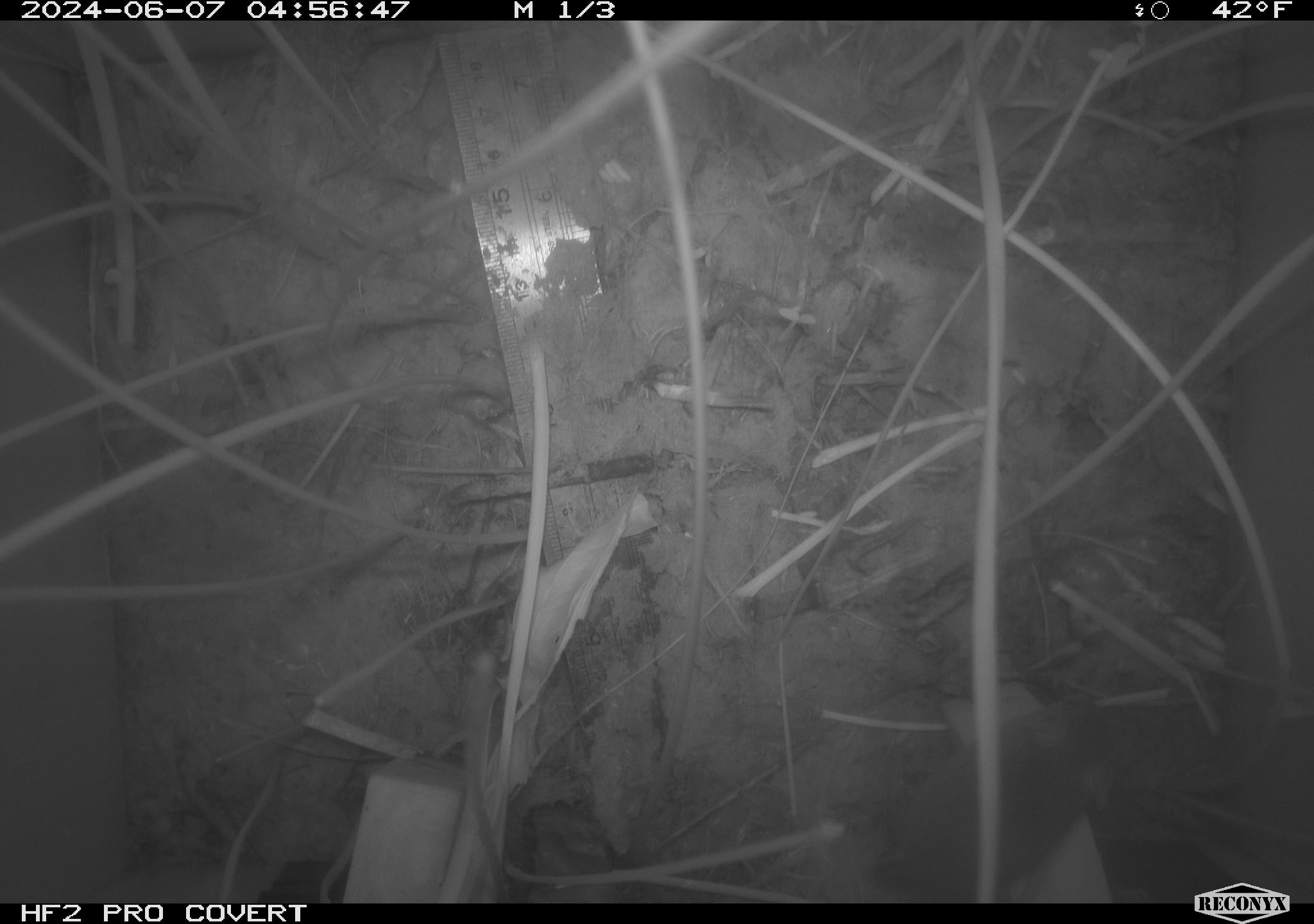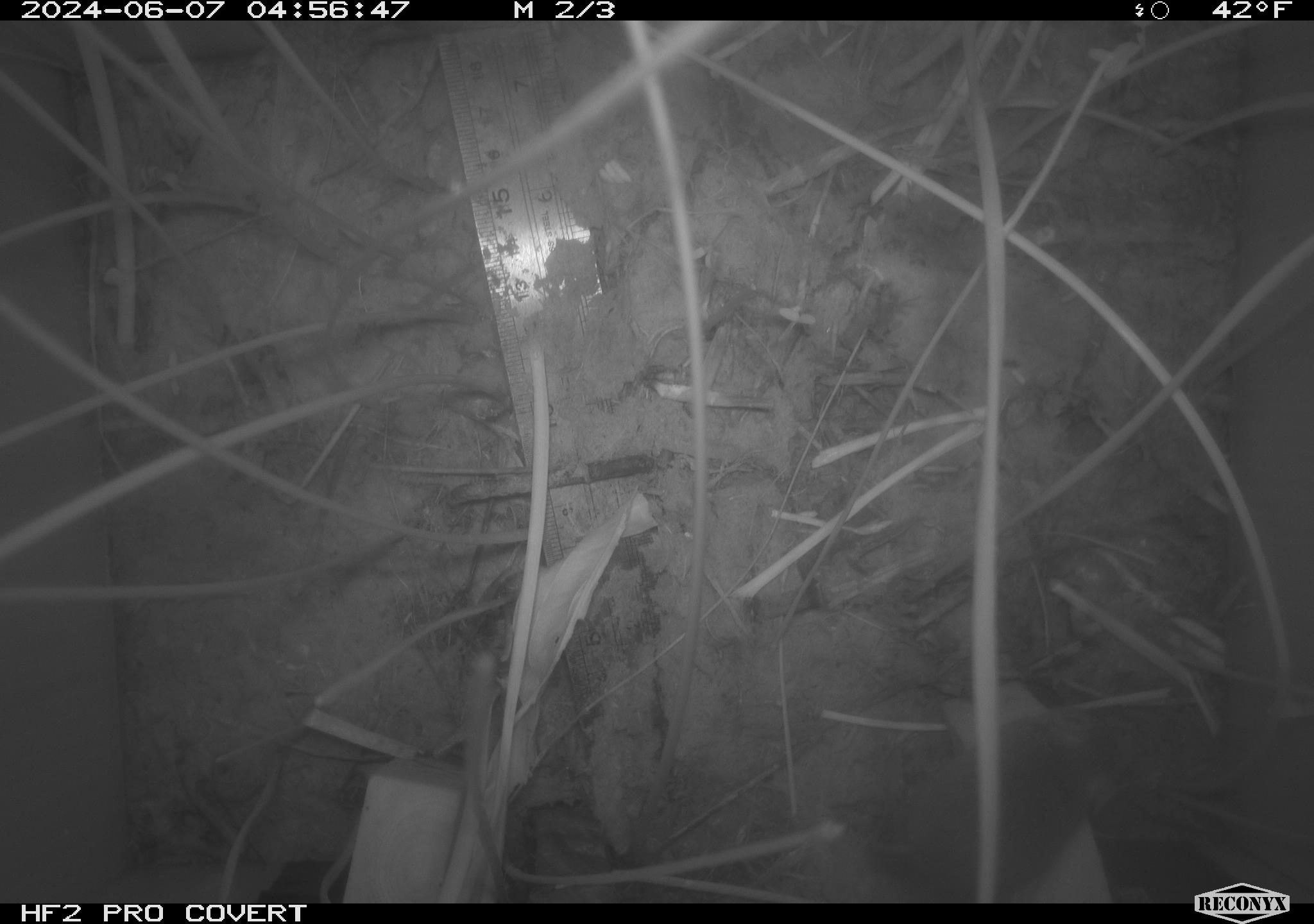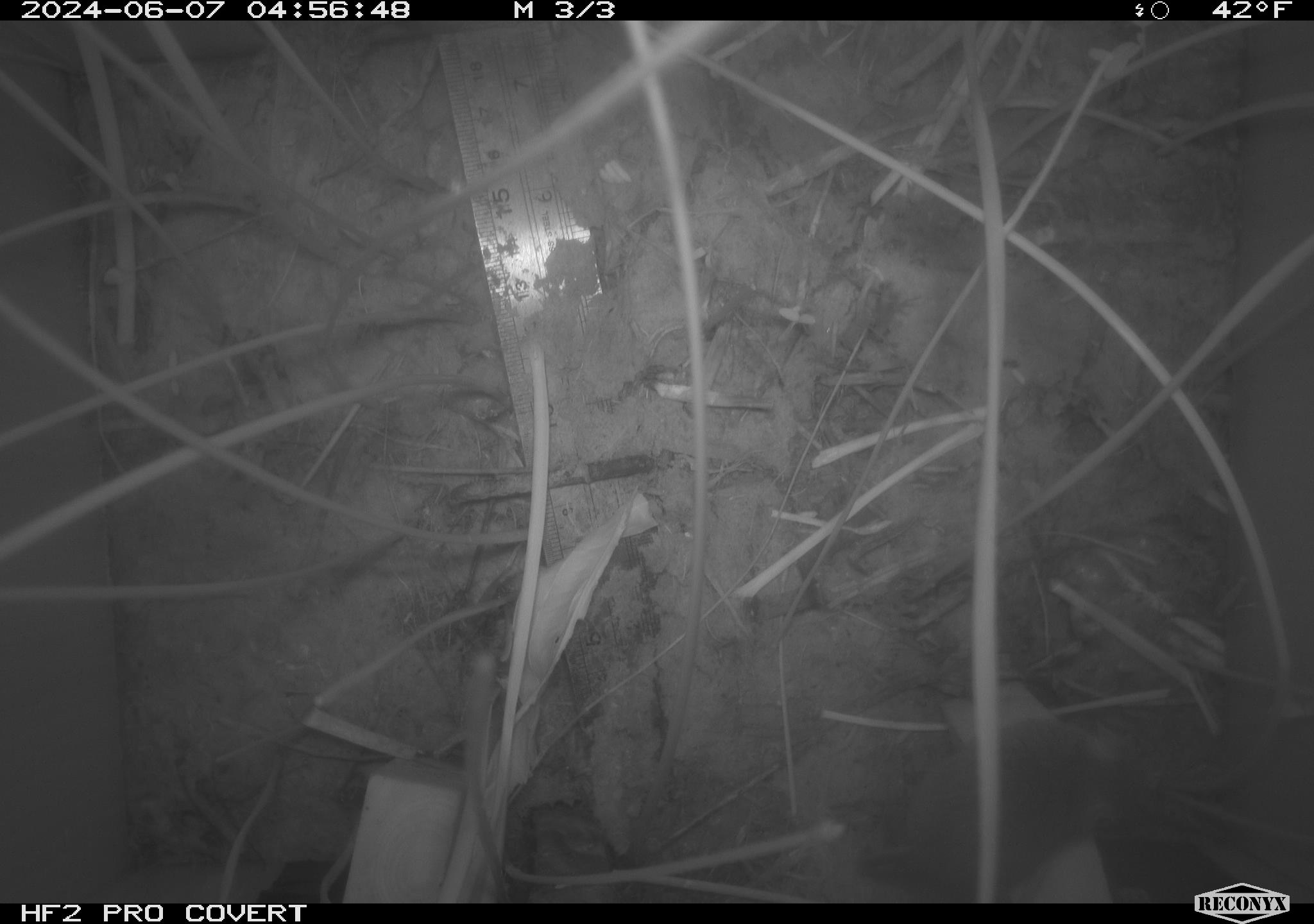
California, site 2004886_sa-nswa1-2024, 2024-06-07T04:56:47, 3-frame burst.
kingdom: Animalia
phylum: Chordata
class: Mammalia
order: Rodentia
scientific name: Rodentia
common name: rodent